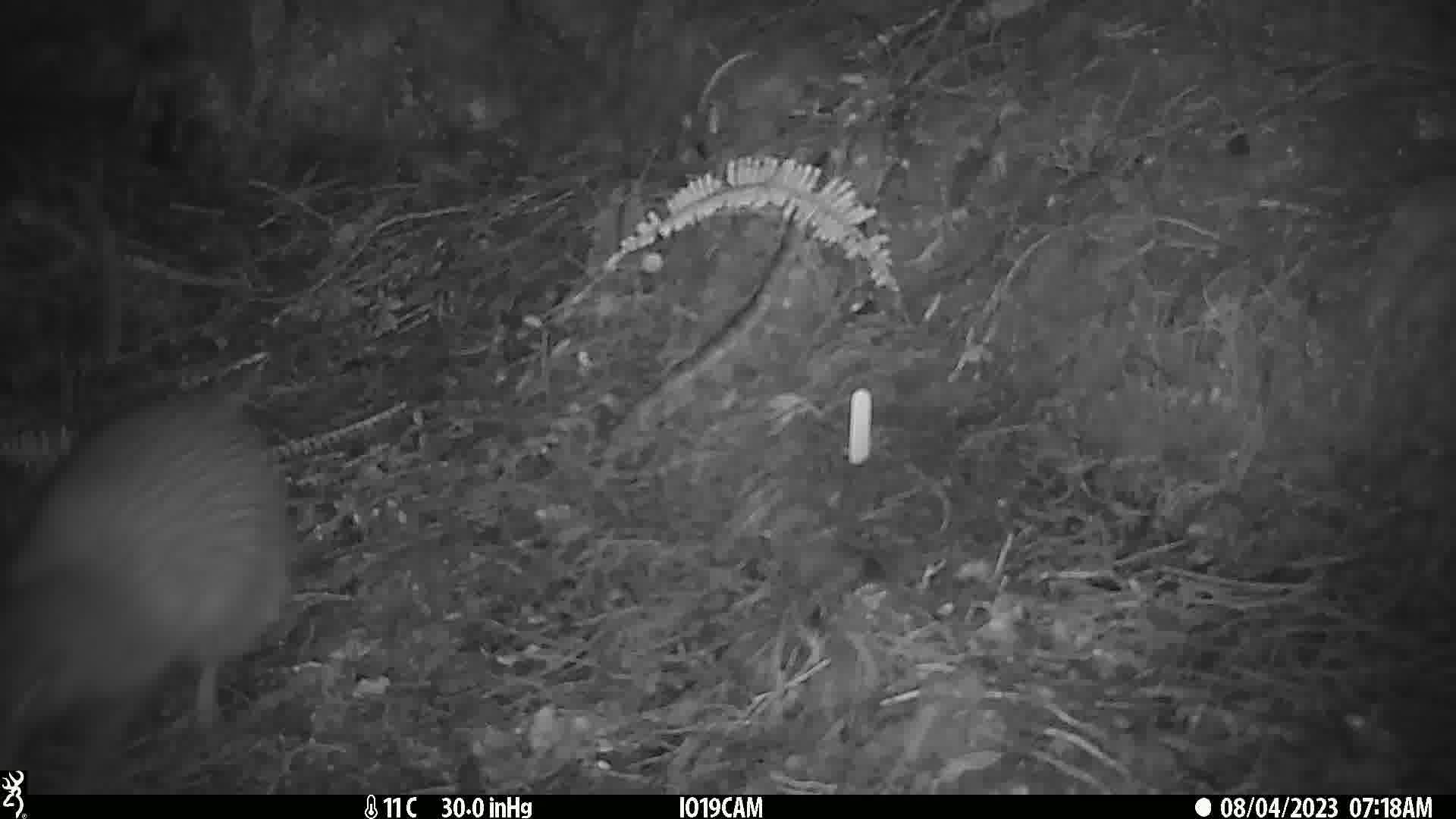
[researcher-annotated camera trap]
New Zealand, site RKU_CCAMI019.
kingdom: Animalia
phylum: Chordata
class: Aves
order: Apterygiformes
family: Apterygidae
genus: Apteryx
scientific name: Apteryx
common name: kiwi